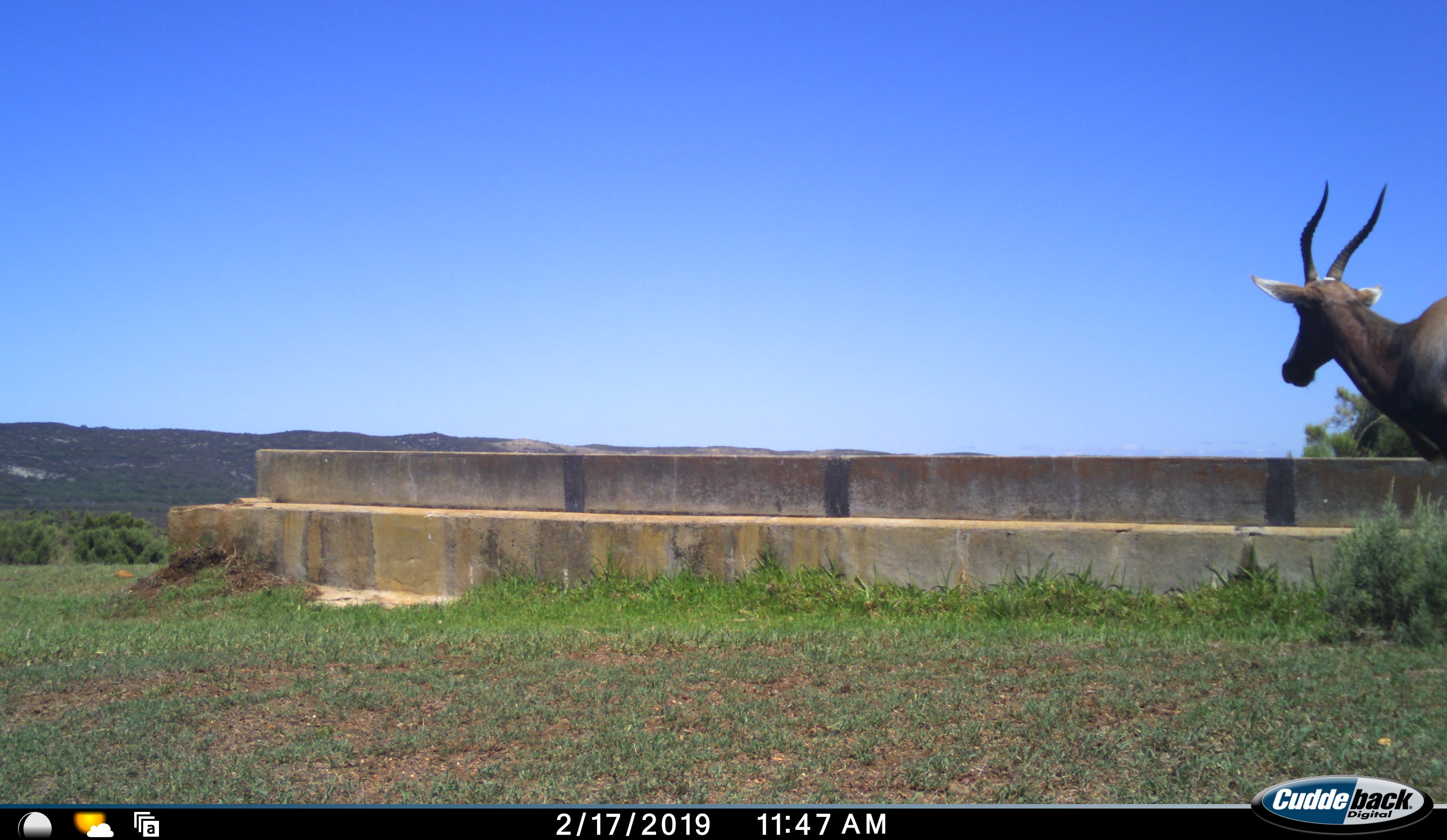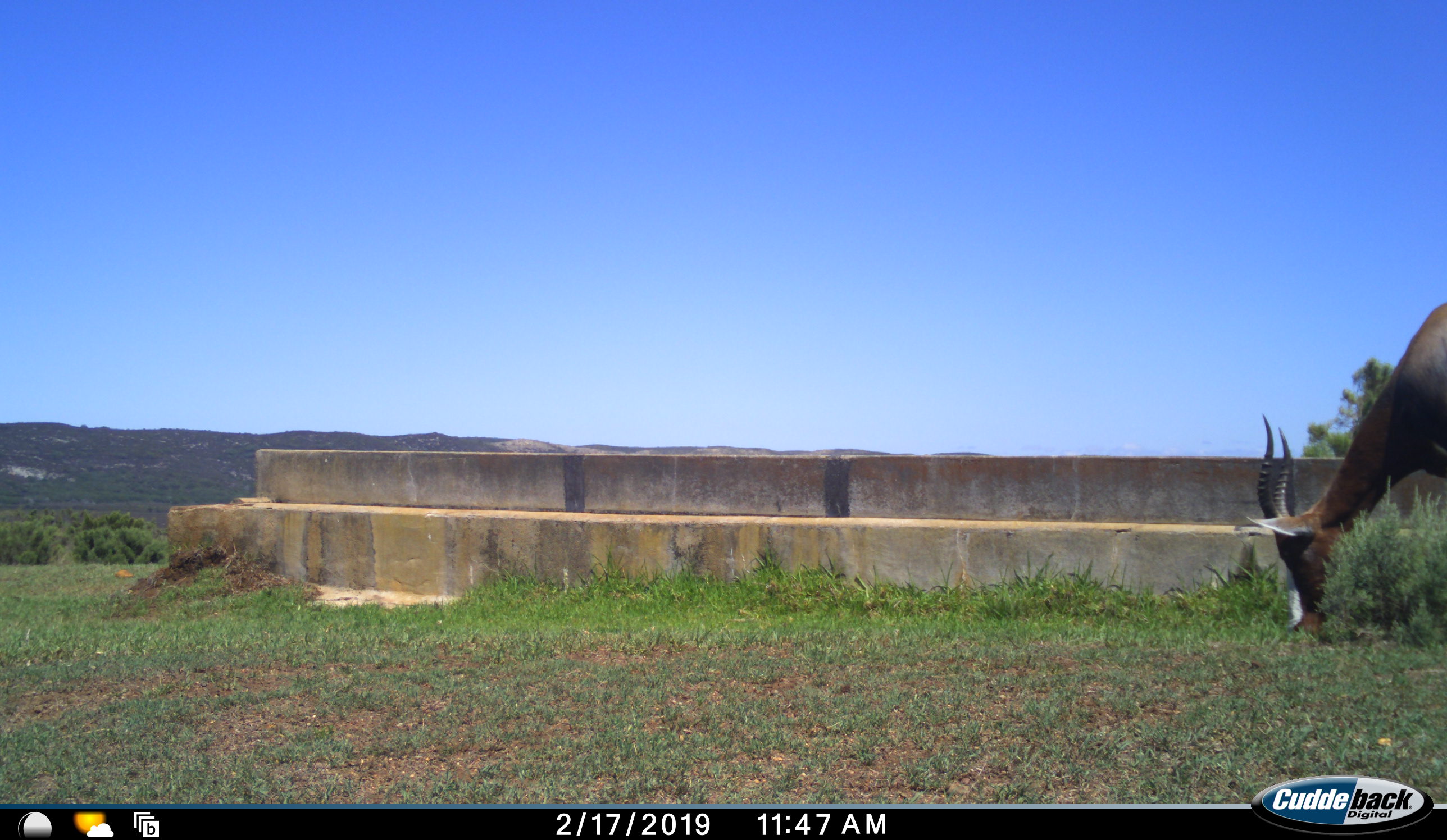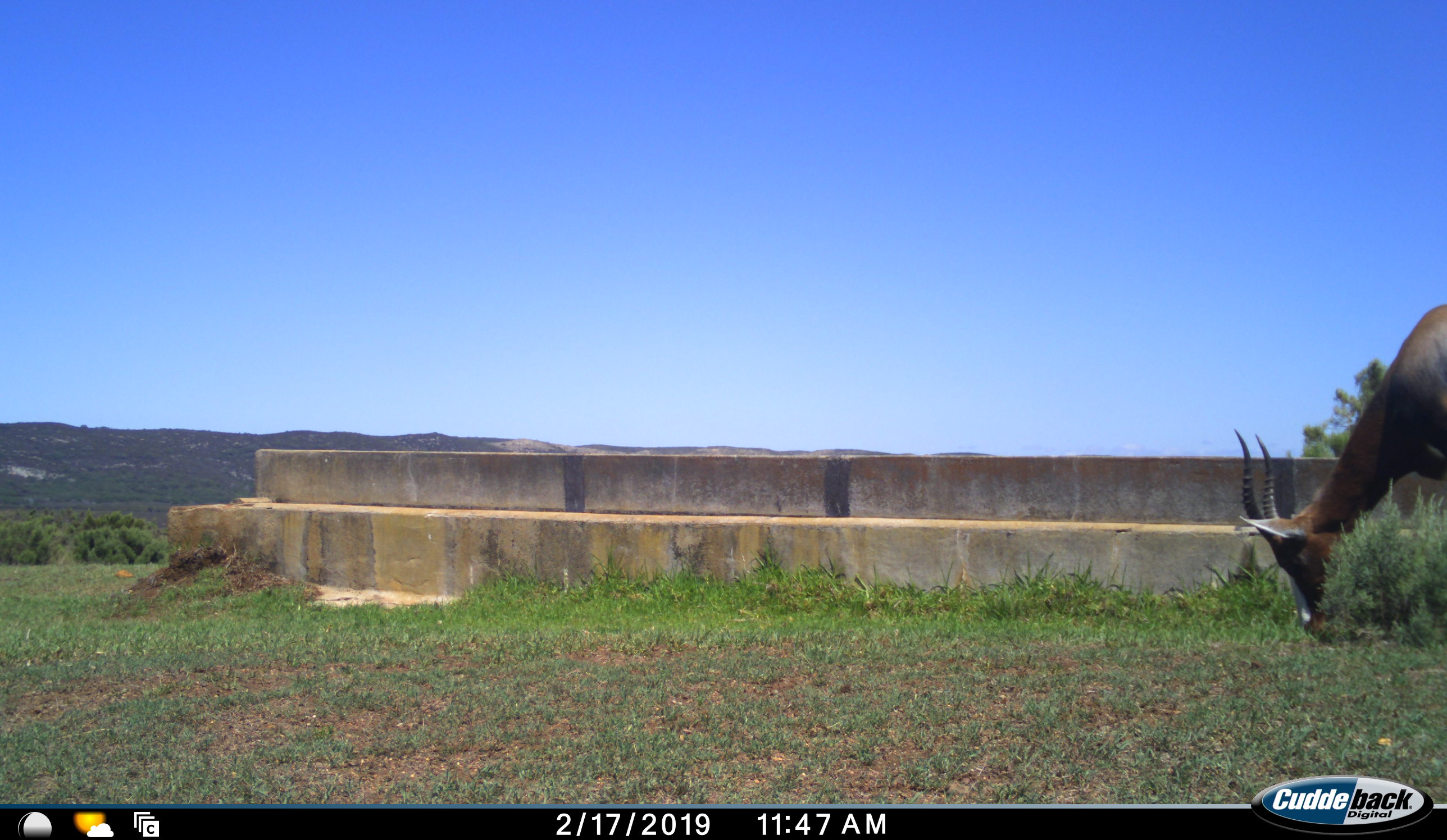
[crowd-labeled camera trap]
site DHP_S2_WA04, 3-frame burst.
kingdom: Animalia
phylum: Chordata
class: Mammalia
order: Artiodactyla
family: Bovidae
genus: Damaliscus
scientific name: Damaliscus pygargus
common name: bontebok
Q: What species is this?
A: Bontebok (Damaliscus pygargus).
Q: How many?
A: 1.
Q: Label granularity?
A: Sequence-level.